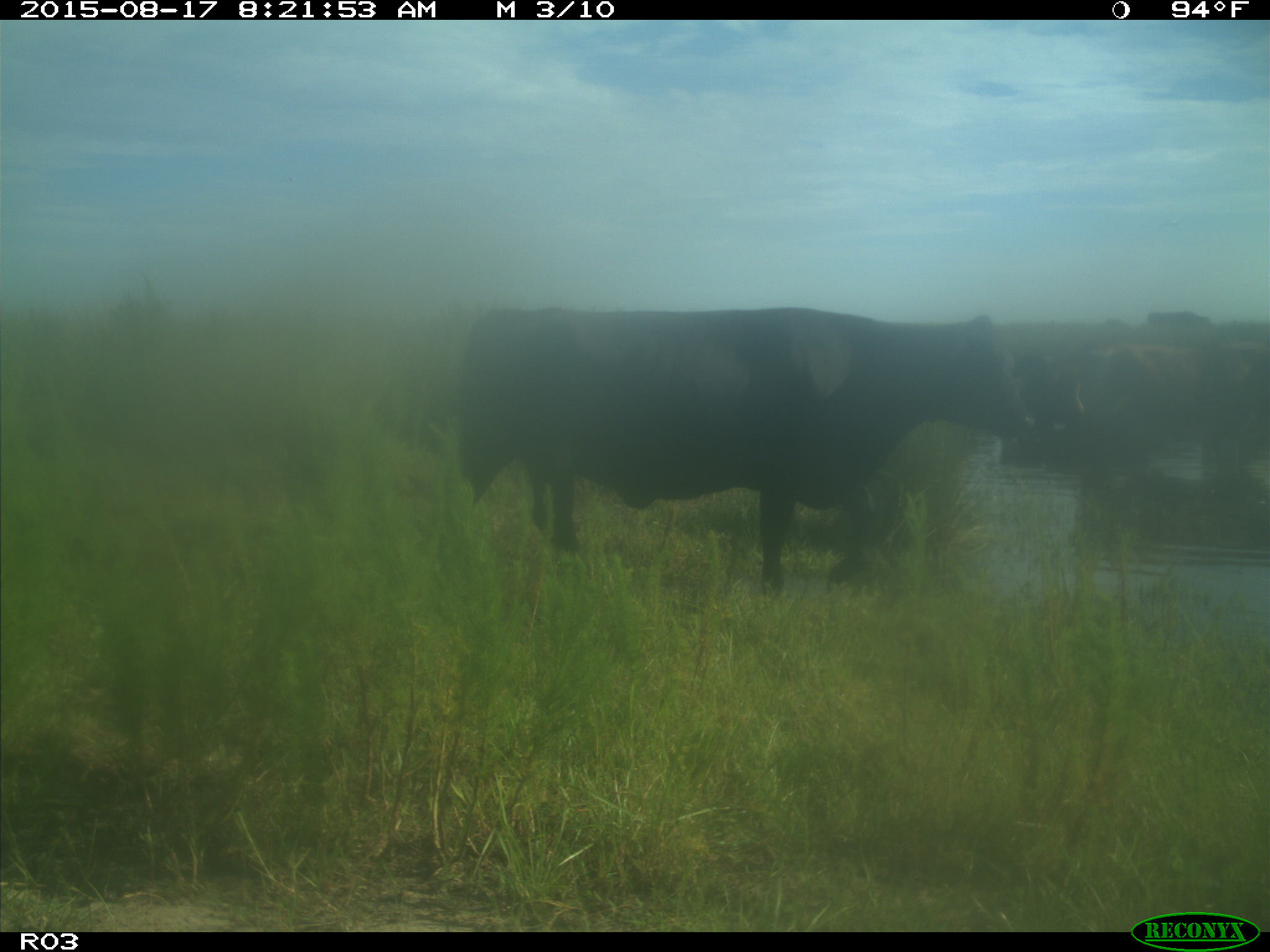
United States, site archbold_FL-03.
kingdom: Animalia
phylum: Chordata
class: Mammalia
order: Artiodactyla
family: Bovidae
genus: Bos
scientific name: Bos taurus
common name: domestic cow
Bos taurus (domestic cow).